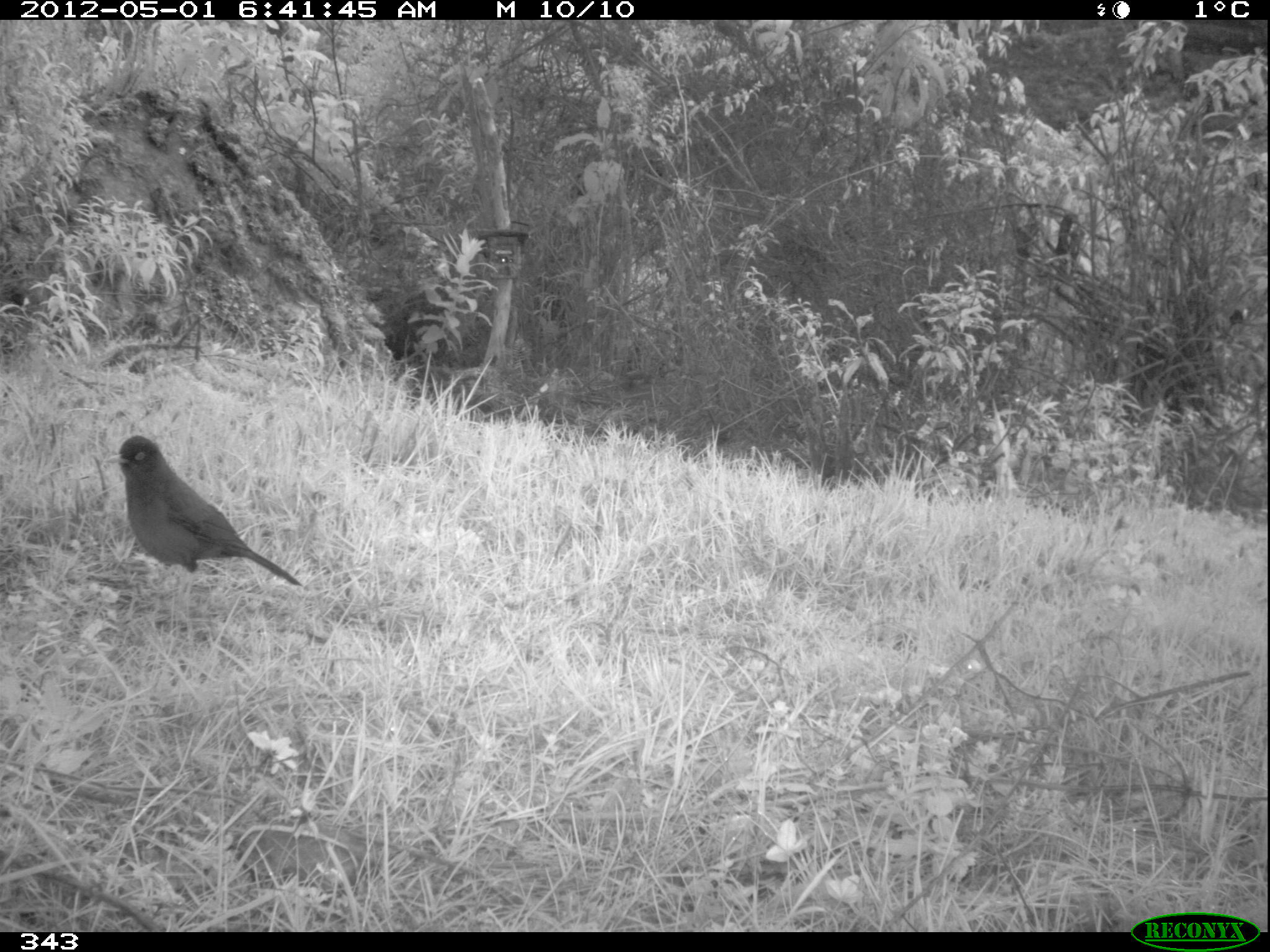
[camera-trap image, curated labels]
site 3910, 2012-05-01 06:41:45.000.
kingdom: Animalia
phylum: Chordata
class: Aves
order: Passeriformes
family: Turdidae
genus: Turdus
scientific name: Turdus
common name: true thrushes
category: turdus sp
Turdus sp (true thrushes) (Turdus).